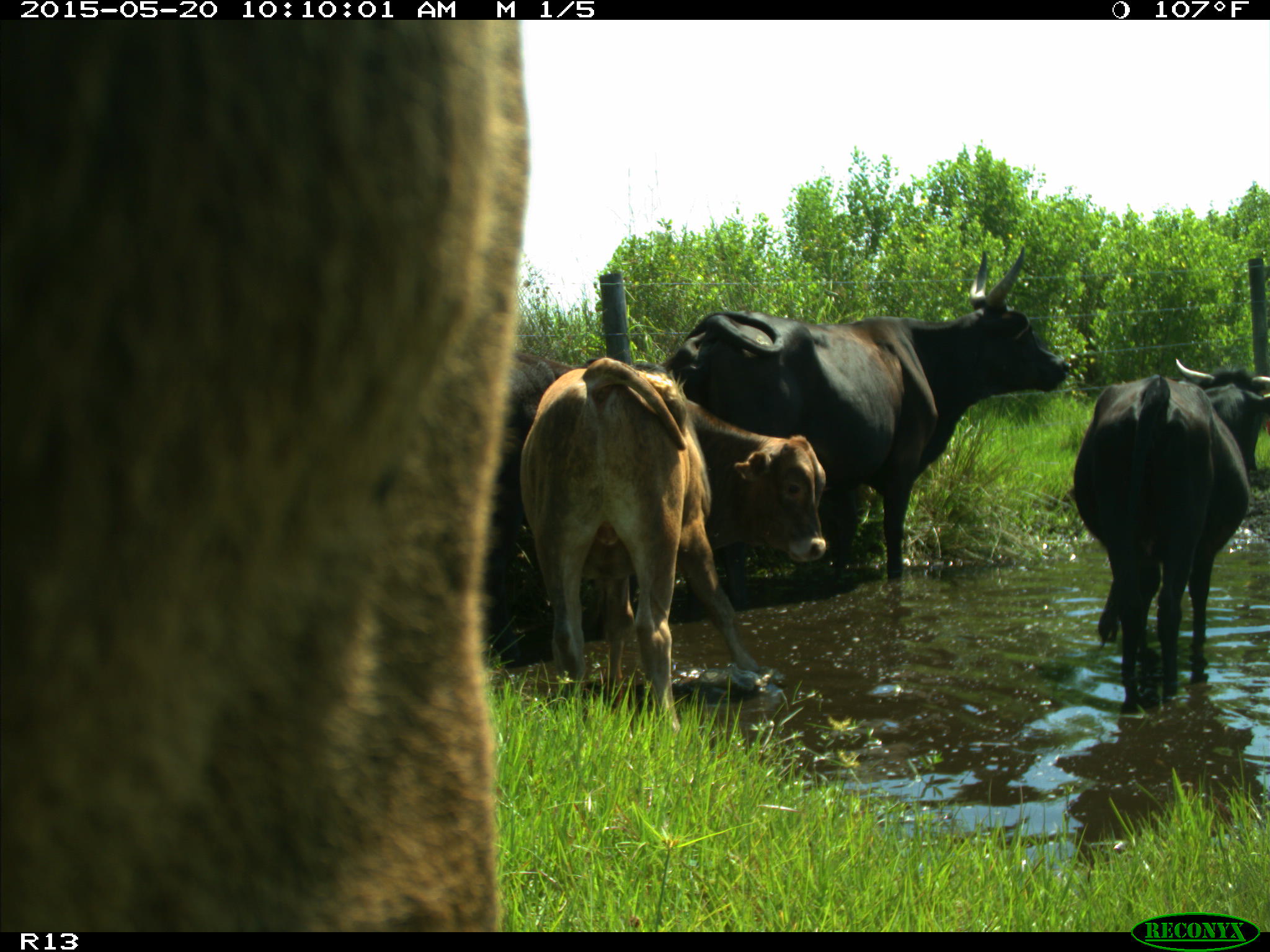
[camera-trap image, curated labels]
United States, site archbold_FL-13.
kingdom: Animalia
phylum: Chordata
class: Mammalia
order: Artiodactyla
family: Bovidae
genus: Bos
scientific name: Bos taurus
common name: domestic cow